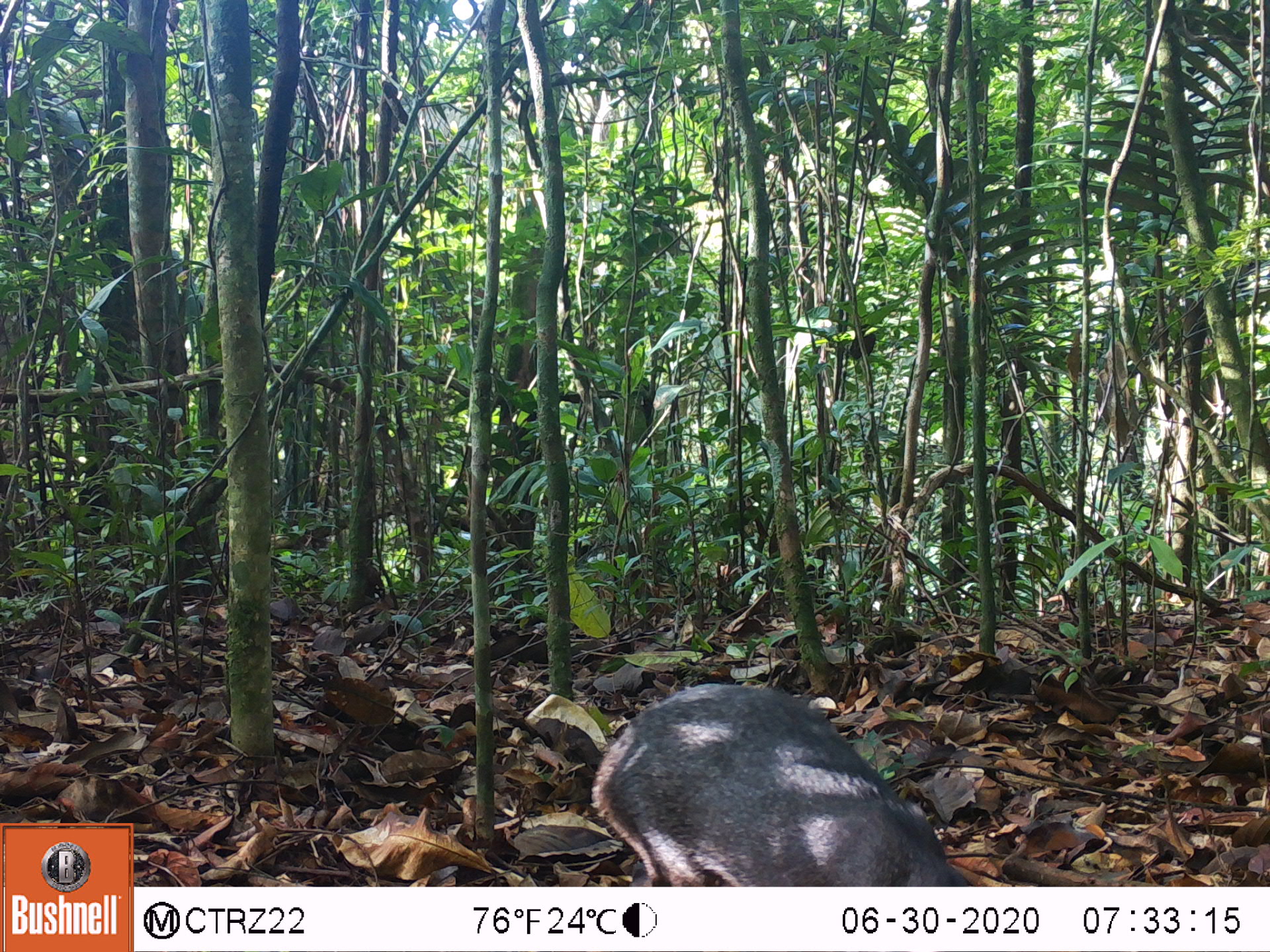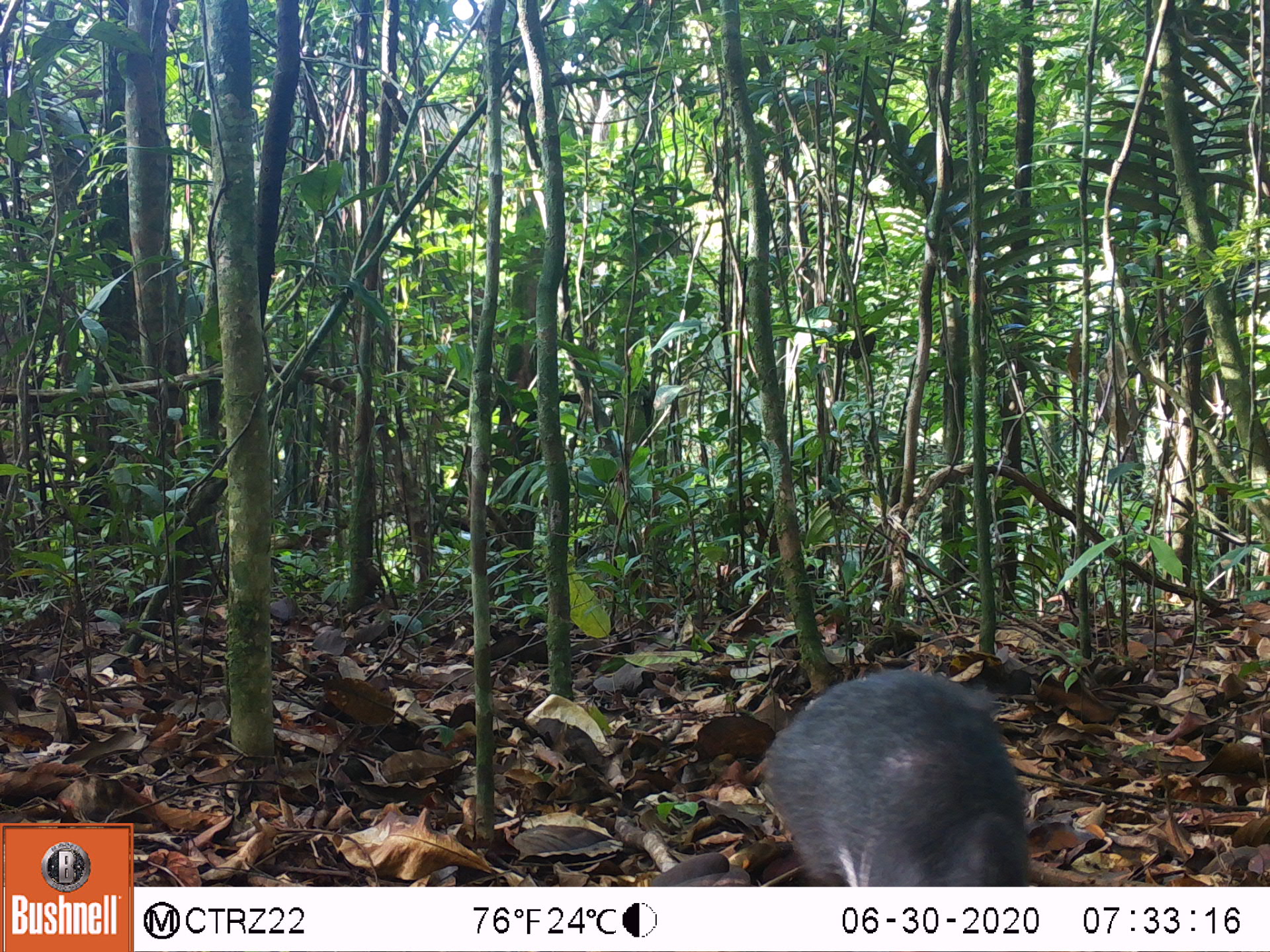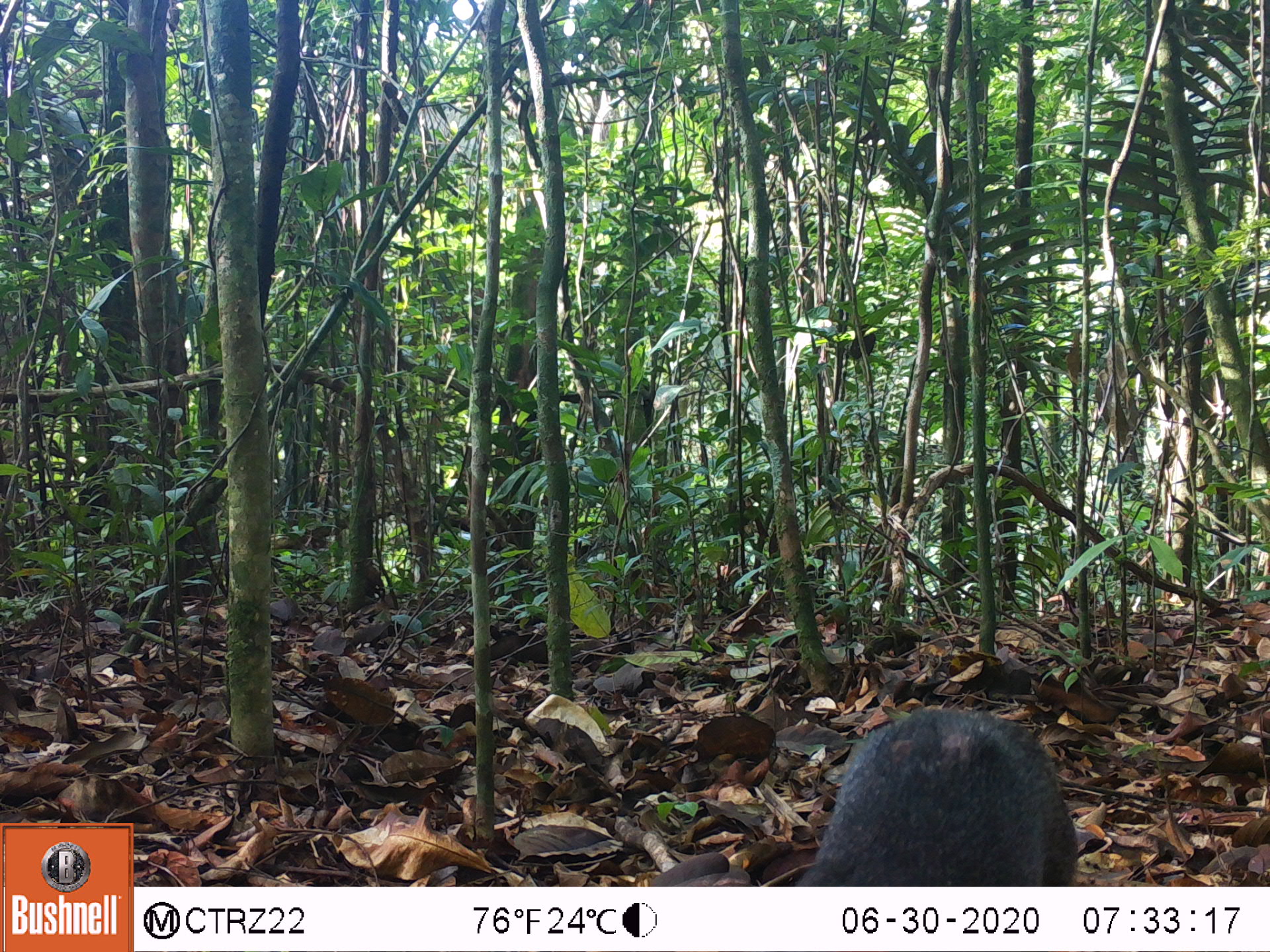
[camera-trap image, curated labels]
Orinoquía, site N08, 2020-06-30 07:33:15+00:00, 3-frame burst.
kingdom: Animalia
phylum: Chordata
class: Mammalia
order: Rodentia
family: Dasyproctidae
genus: Dasyprocta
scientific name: Dasyprocta fuliginosa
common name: black agouti